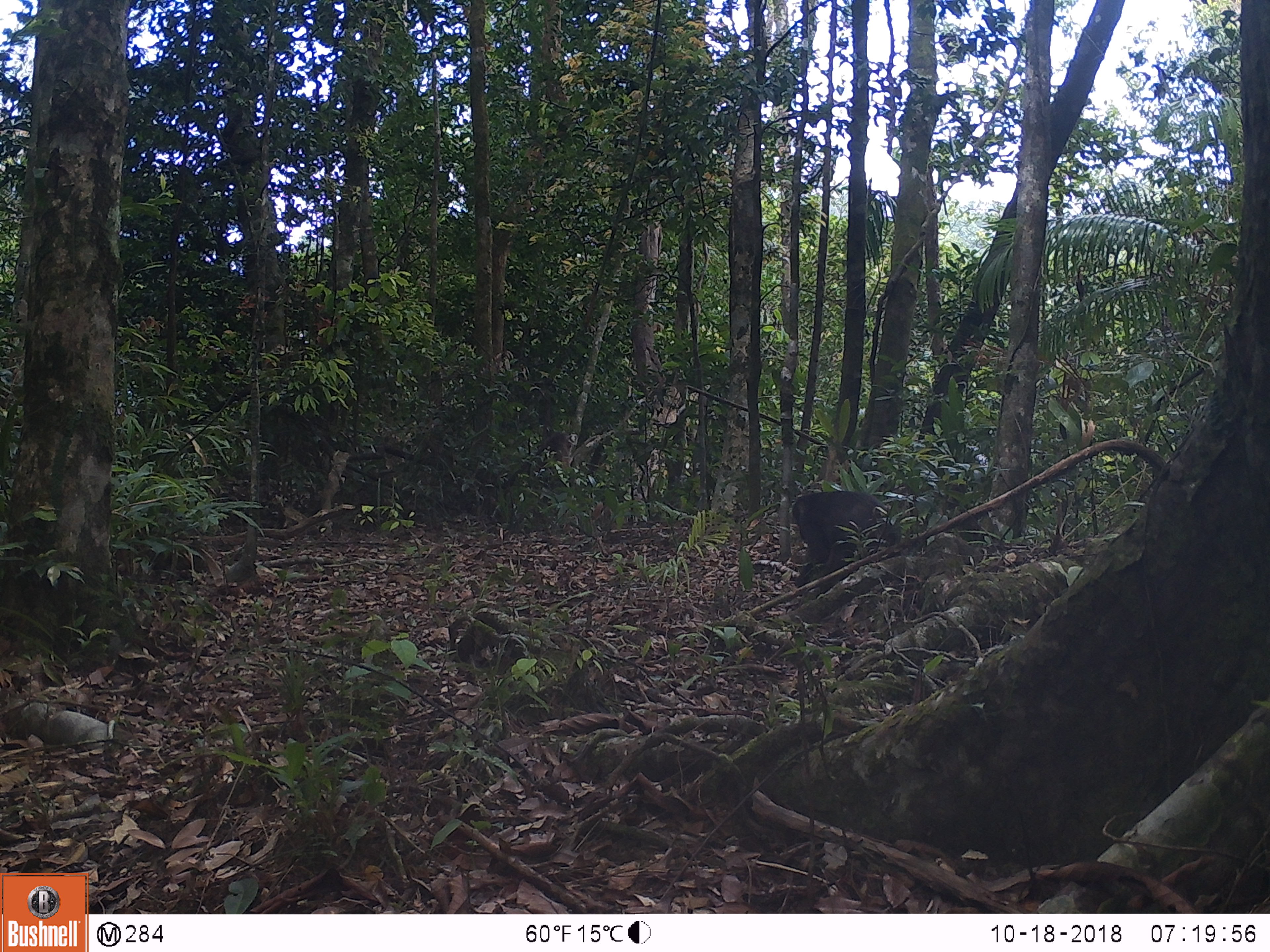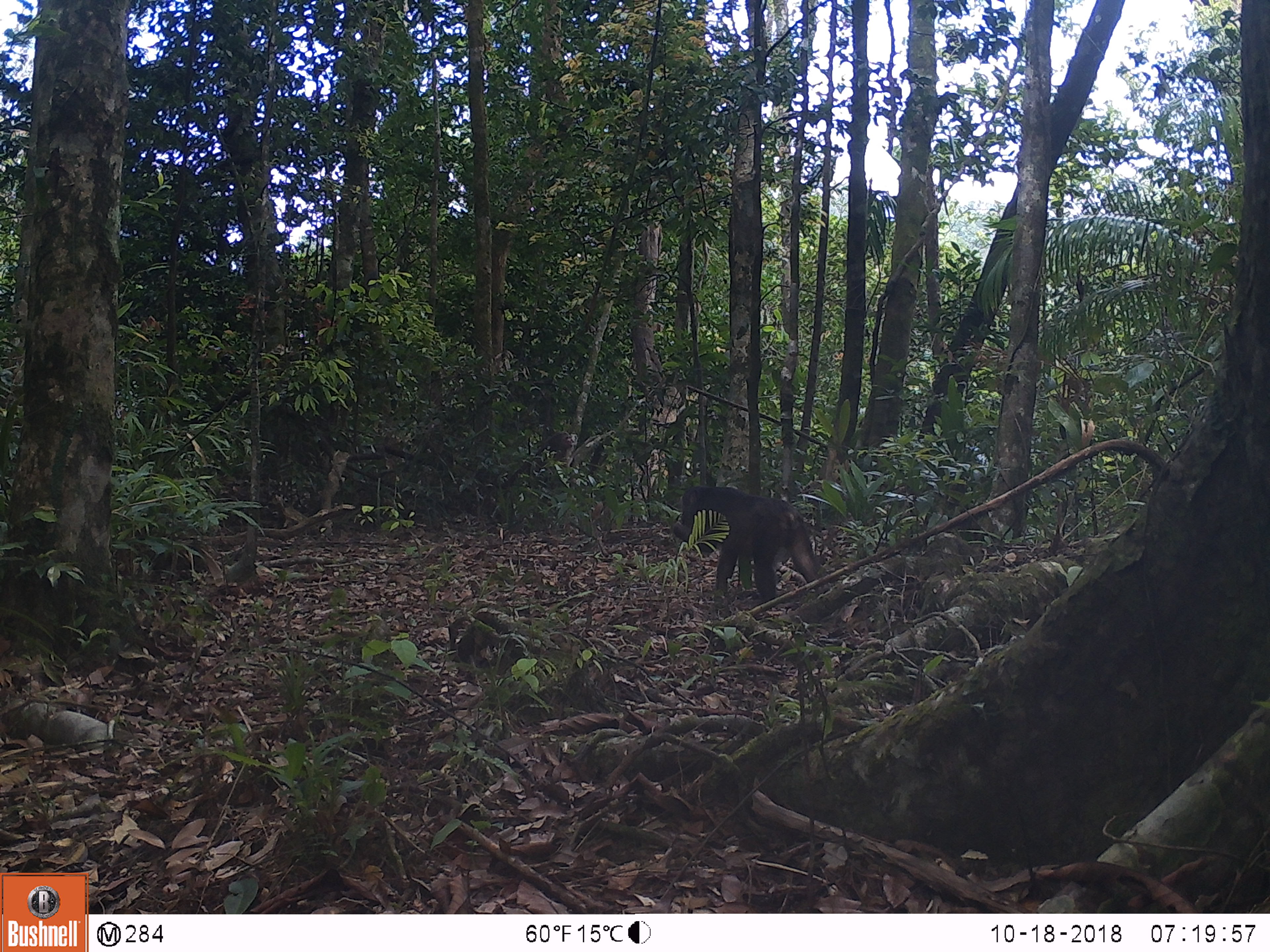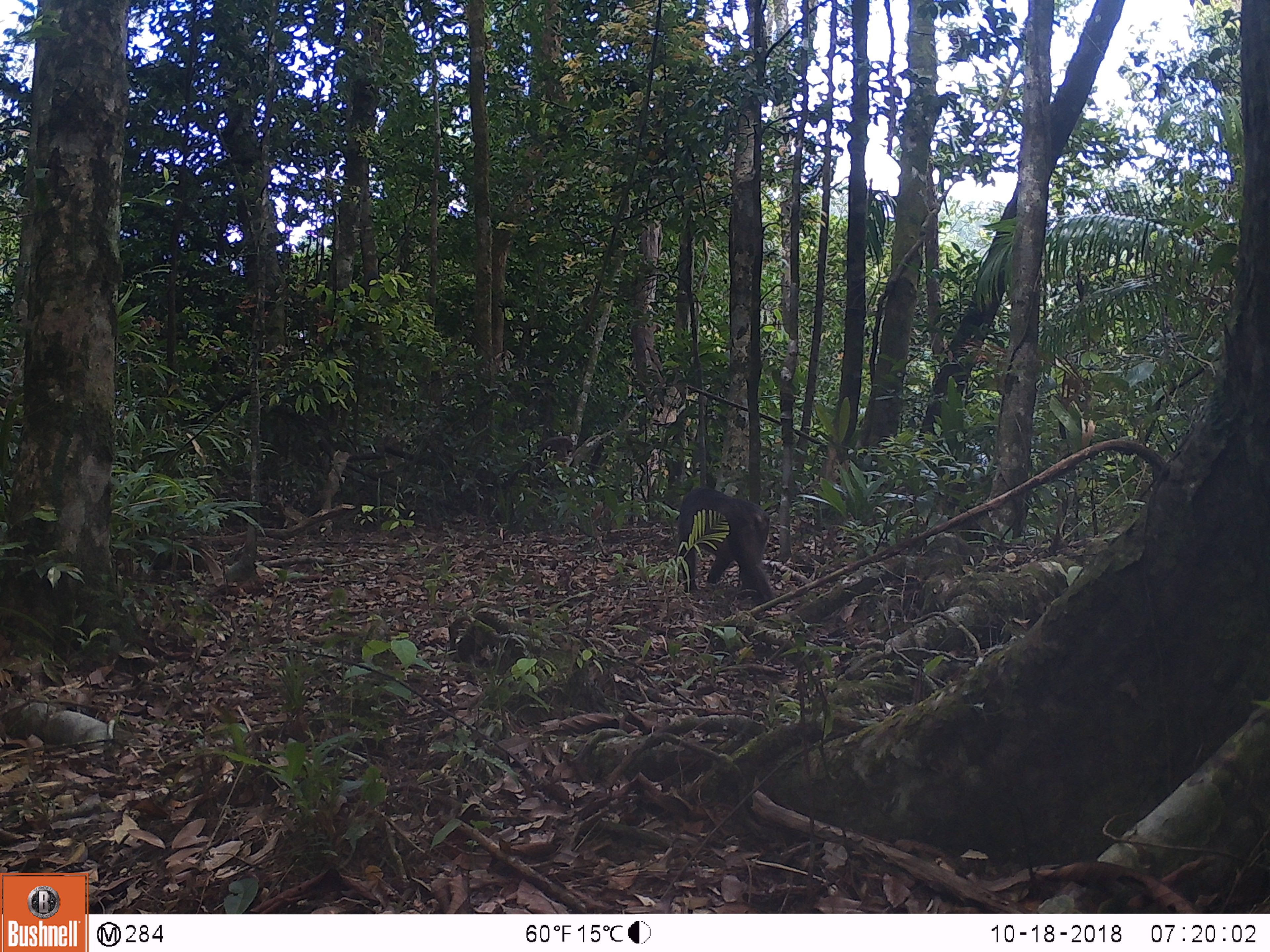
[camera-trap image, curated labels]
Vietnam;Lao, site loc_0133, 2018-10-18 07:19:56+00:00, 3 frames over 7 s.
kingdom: Animalia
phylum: Chordata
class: Mammalia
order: Primates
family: Cercopithecidae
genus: Macaca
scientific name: Macaca arctoides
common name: stump-tailed macaque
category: stump tailed macaque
Stump tailed macaque (stump-tailed macaque) (Macaca arctoides). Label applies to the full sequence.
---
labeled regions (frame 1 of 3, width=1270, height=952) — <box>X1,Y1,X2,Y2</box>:
stump tailed macaque: <box>789,489,902,597</box>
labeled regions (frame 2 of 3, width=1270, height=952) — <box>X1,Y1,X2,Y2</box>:
stump tailed macaque: <box>672,485,824,607</box>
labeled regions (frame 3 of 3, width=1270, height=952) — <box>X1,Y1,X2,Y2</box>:
stump tailed macaque: <box>677,486,775,602</box>